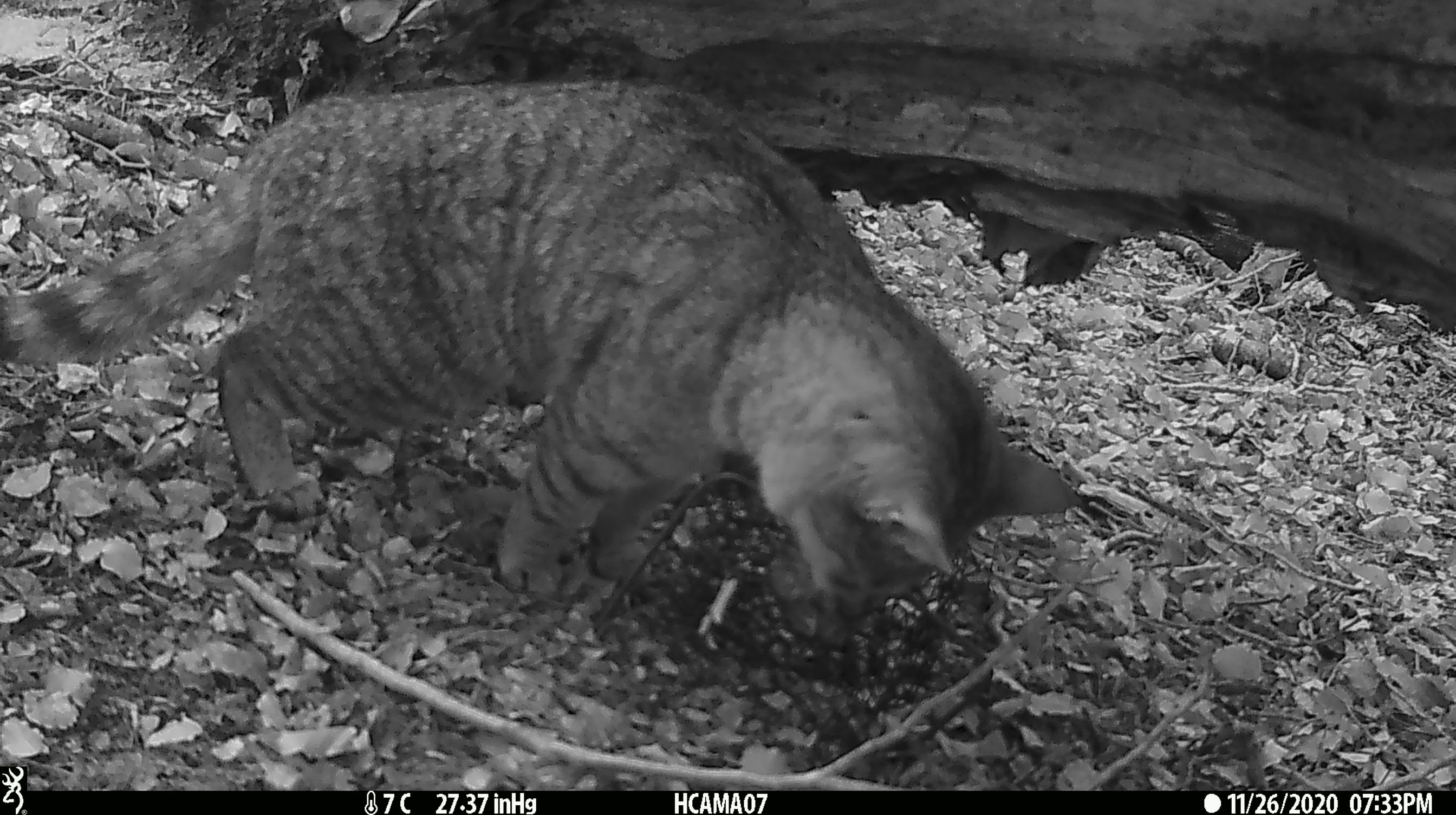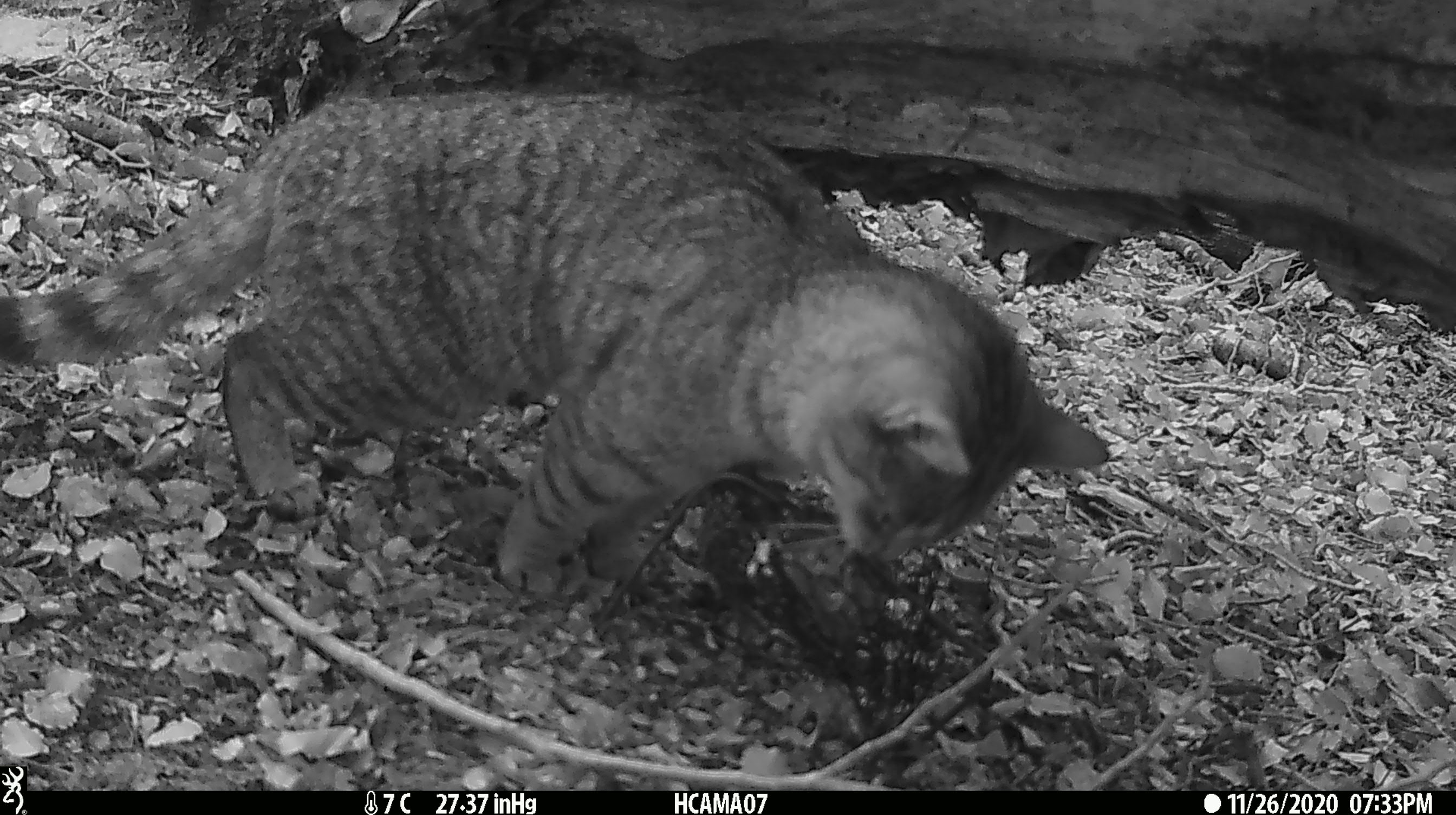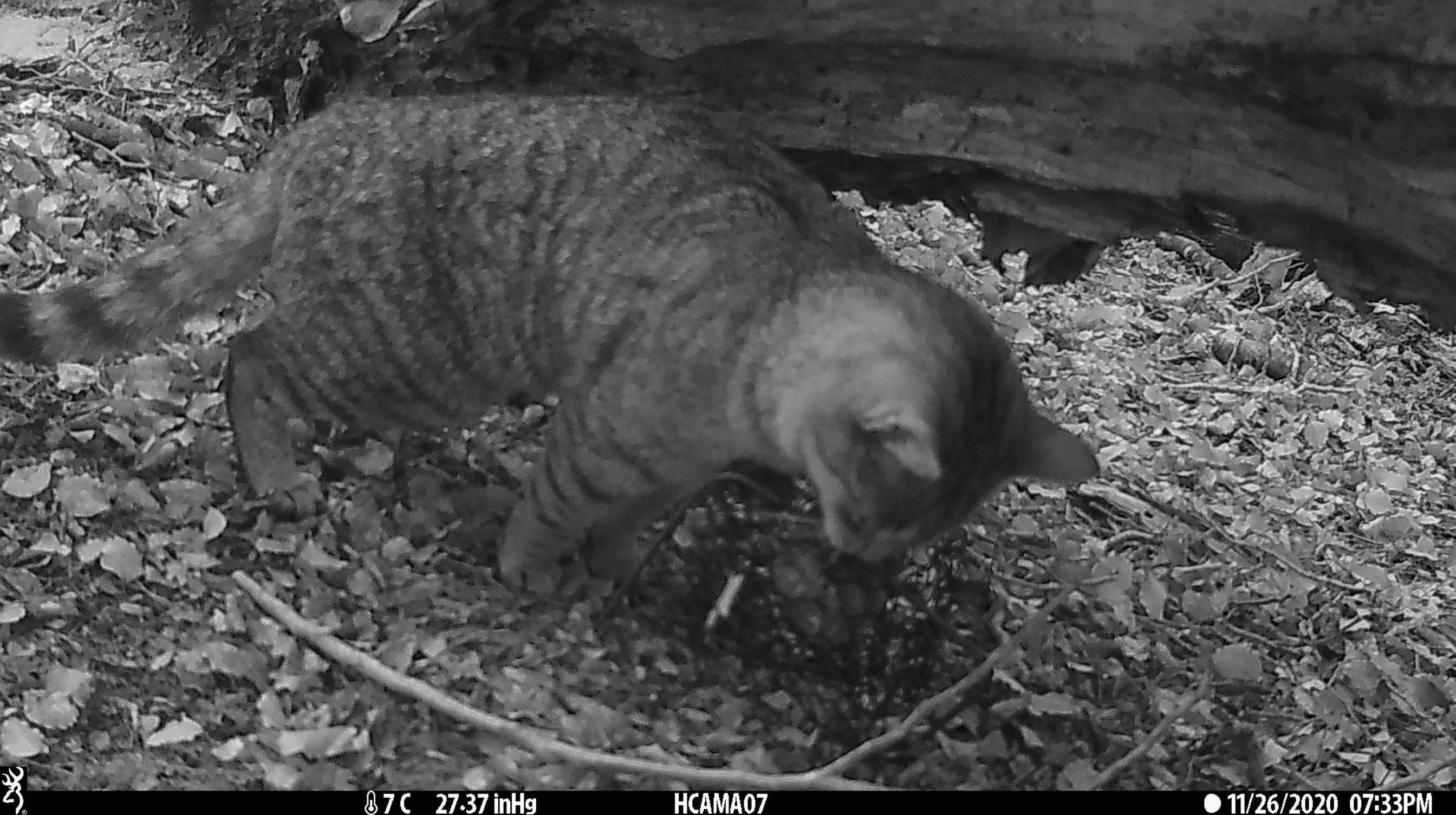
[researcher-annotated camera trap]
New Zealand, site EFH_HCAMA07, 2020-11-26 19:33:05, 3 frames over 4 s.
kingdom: Animalia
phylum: Chordata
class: Mammalia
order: Carnivora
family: Felidae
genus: Felis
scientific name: Felis catus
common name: domestic cat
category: cat